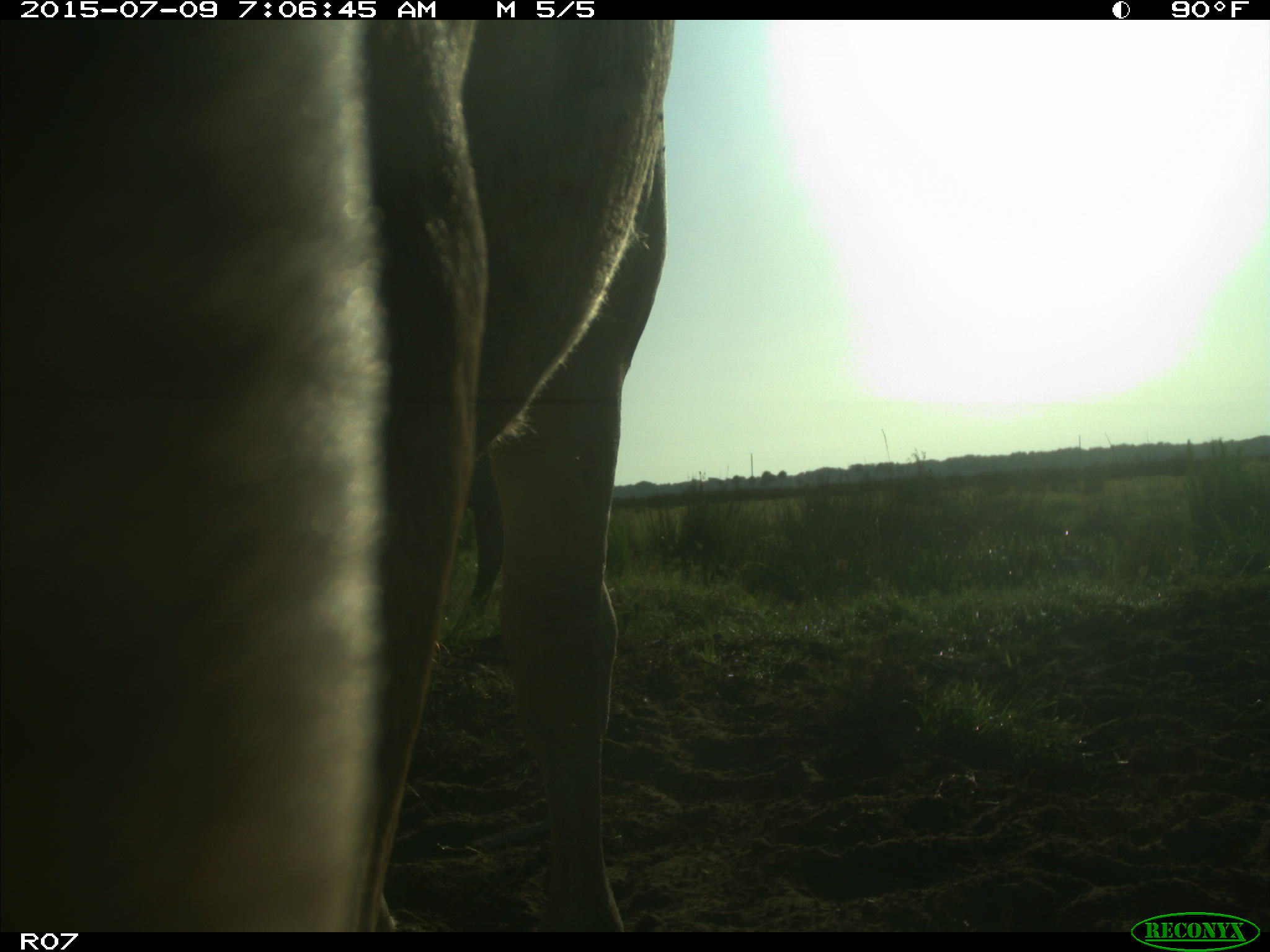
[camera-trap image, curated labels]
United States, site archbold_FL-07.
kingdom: Animalia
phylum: Chordata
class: Mammalia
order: Artiodactyla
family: Bovidae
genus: Bos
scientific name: Bos taurus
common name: domestic cow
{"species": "Bos taurus (domestic cow)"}